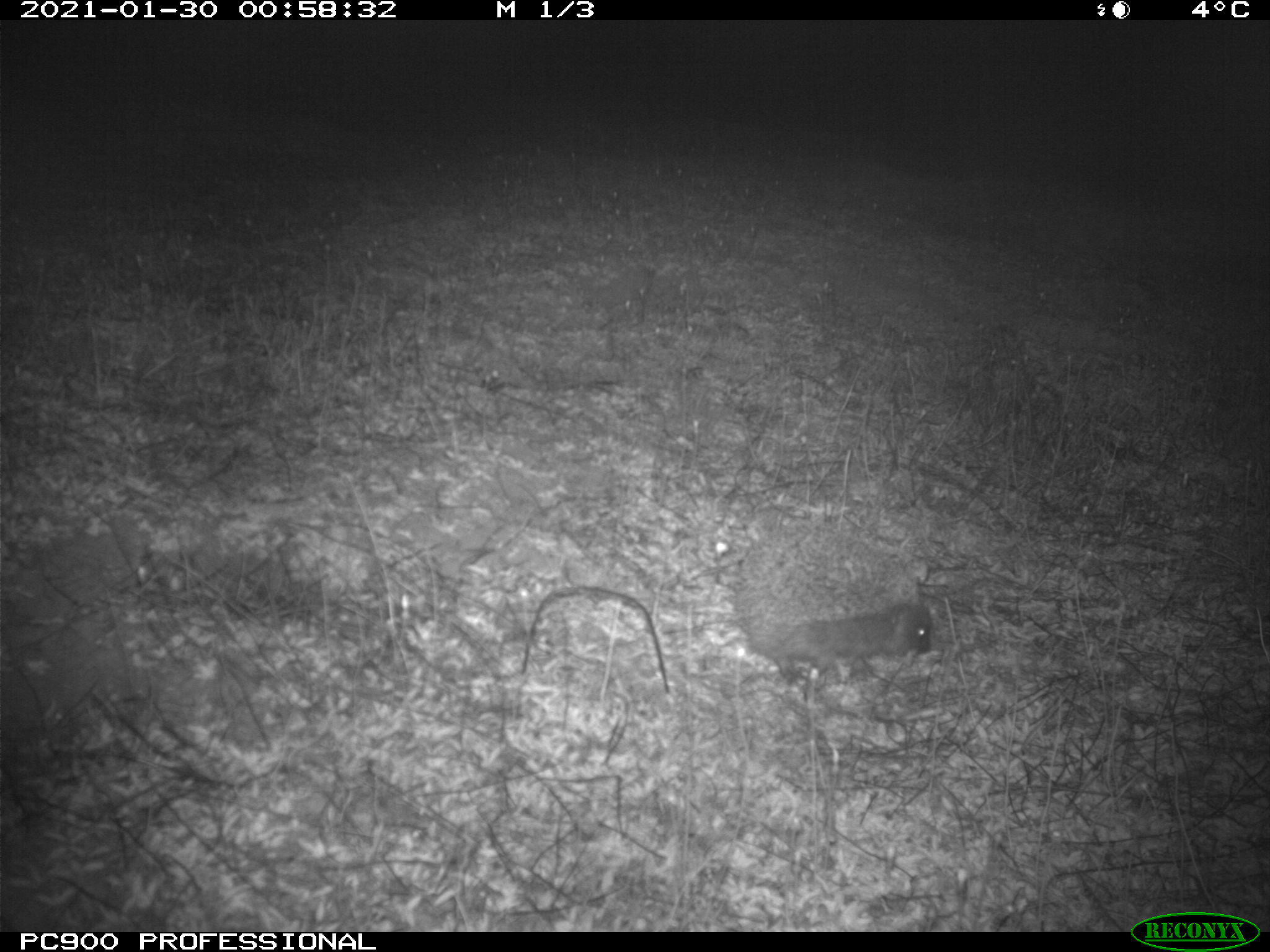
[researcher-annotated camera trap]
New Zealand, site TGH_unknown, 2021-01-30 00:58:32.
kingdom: Animalia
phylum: Chordata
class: Mammalia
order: Eulipotyphla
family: Erinaceidae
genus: Erinaceus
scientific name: Erinaceus europaeus europaeus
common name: european hedgehog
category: hedgehog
Hedgehog (european hedgehog) (Erinaceus europaeus europaeus).